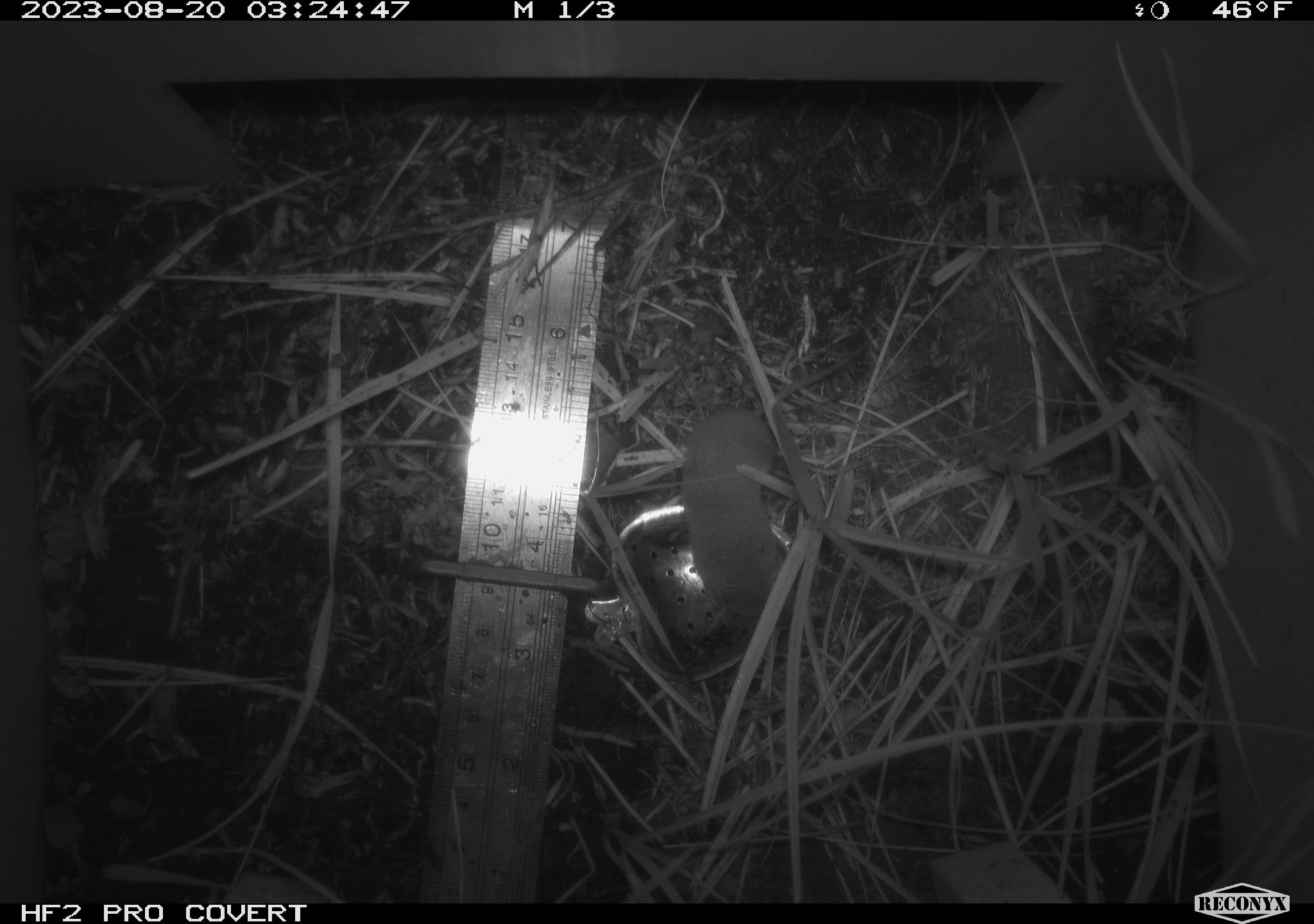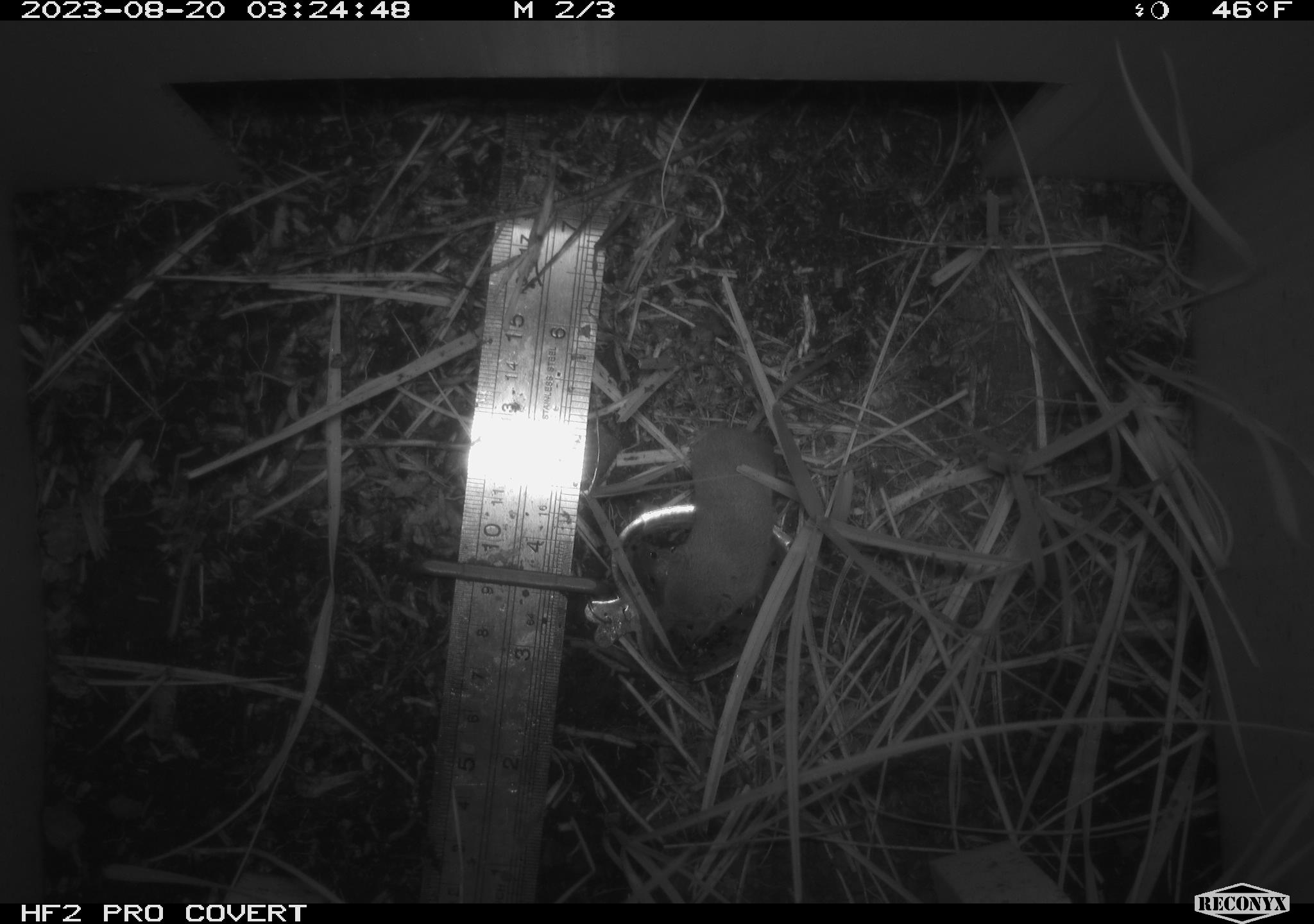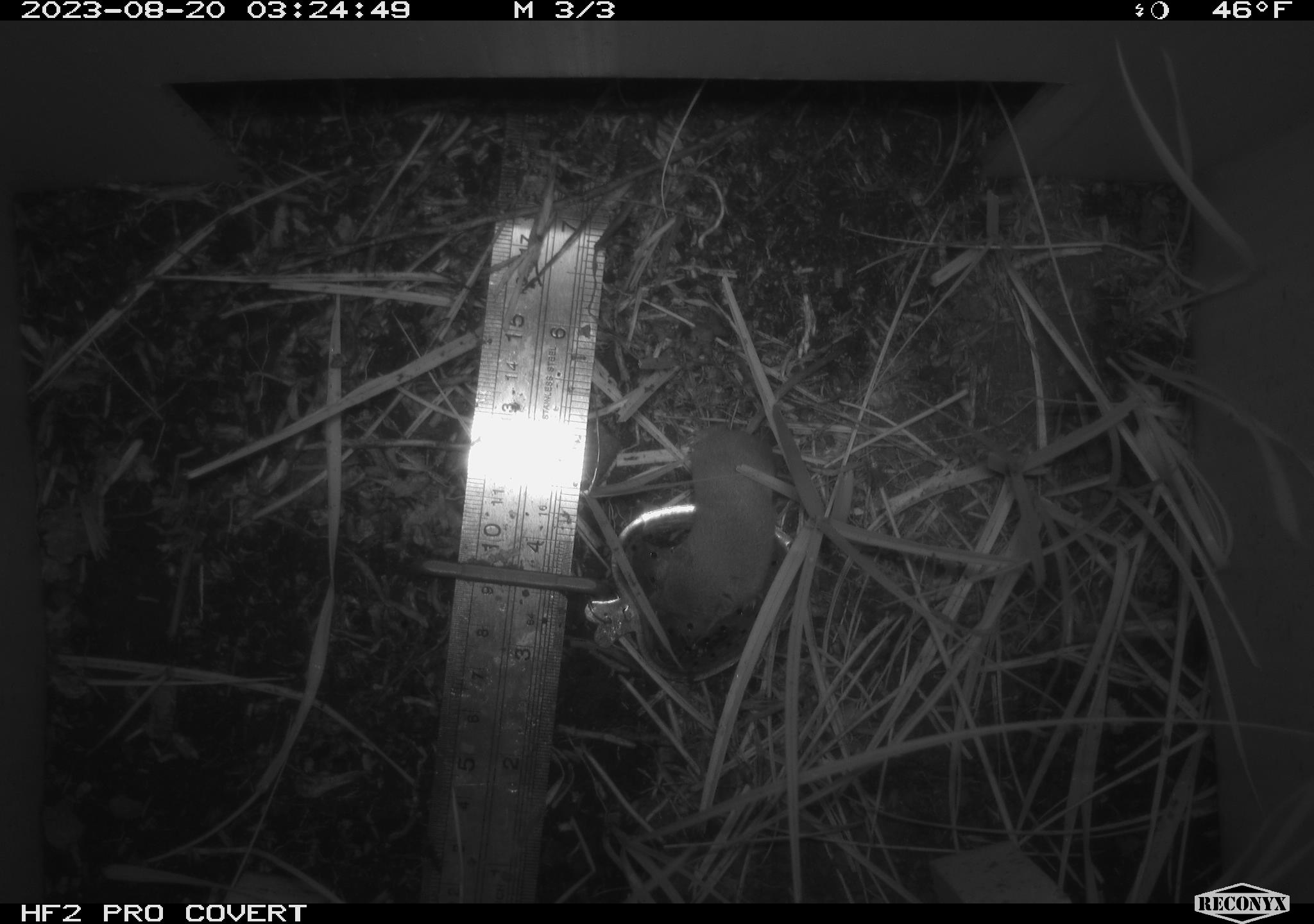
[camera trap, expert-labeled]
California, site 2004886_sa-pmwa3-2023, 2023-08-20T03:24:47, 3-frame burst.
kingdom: Animalia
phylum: Chordata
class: Mammalia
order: Eulipotyphla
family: Soricidae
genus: Sorex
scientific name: Sorex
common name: long-tailed shrew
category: sorex species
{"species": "sorex species (long-tailed shrew) (Sorex)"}